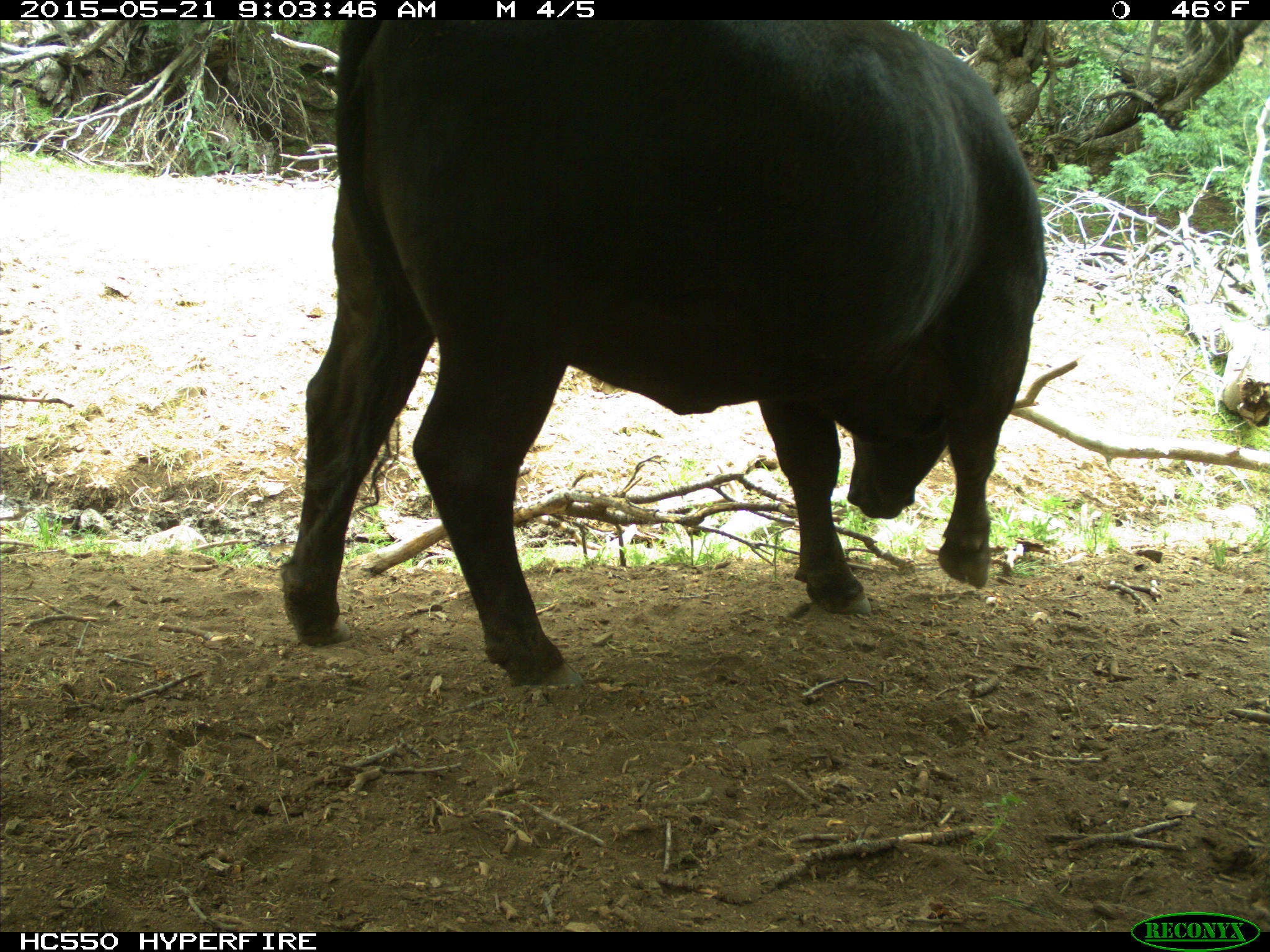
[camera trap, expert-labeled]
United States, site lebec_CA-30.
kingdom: Animalia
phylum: Chordata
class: Mammalia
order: Artiodactyla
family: Bovidae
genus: Bos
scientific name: Bos taurus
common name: domestic cow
Bos taurus (domestic cow).